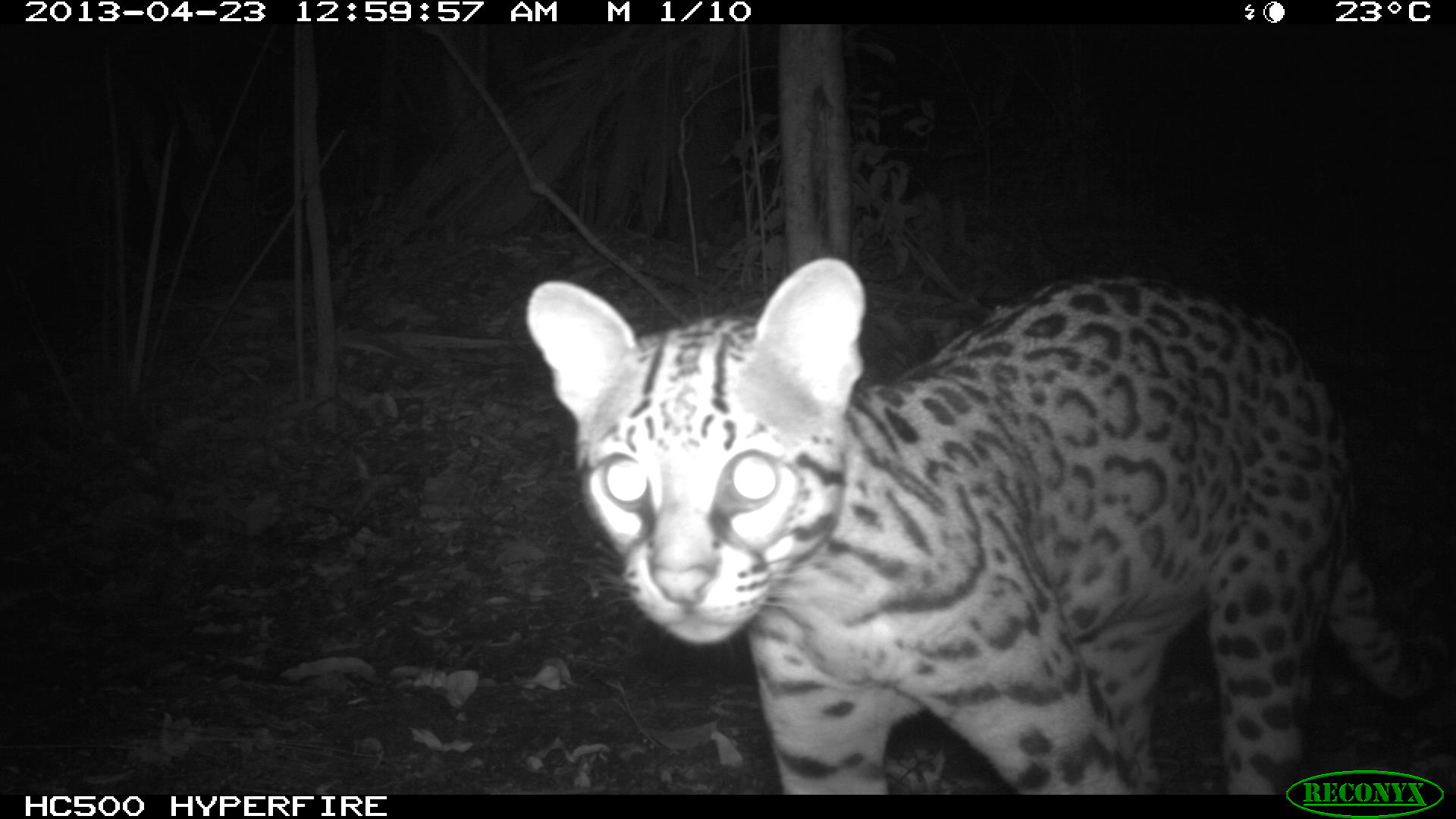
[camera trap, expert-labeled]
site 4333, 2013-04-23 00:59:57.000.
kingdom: Animalia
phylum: Chordata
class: Mammalia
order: Carnivora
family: Felidae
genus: Leopardus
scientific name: Leopardus pardalis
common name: ocelot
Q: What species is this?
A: Leopardus pardalis (ocelot).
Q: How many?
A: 1.